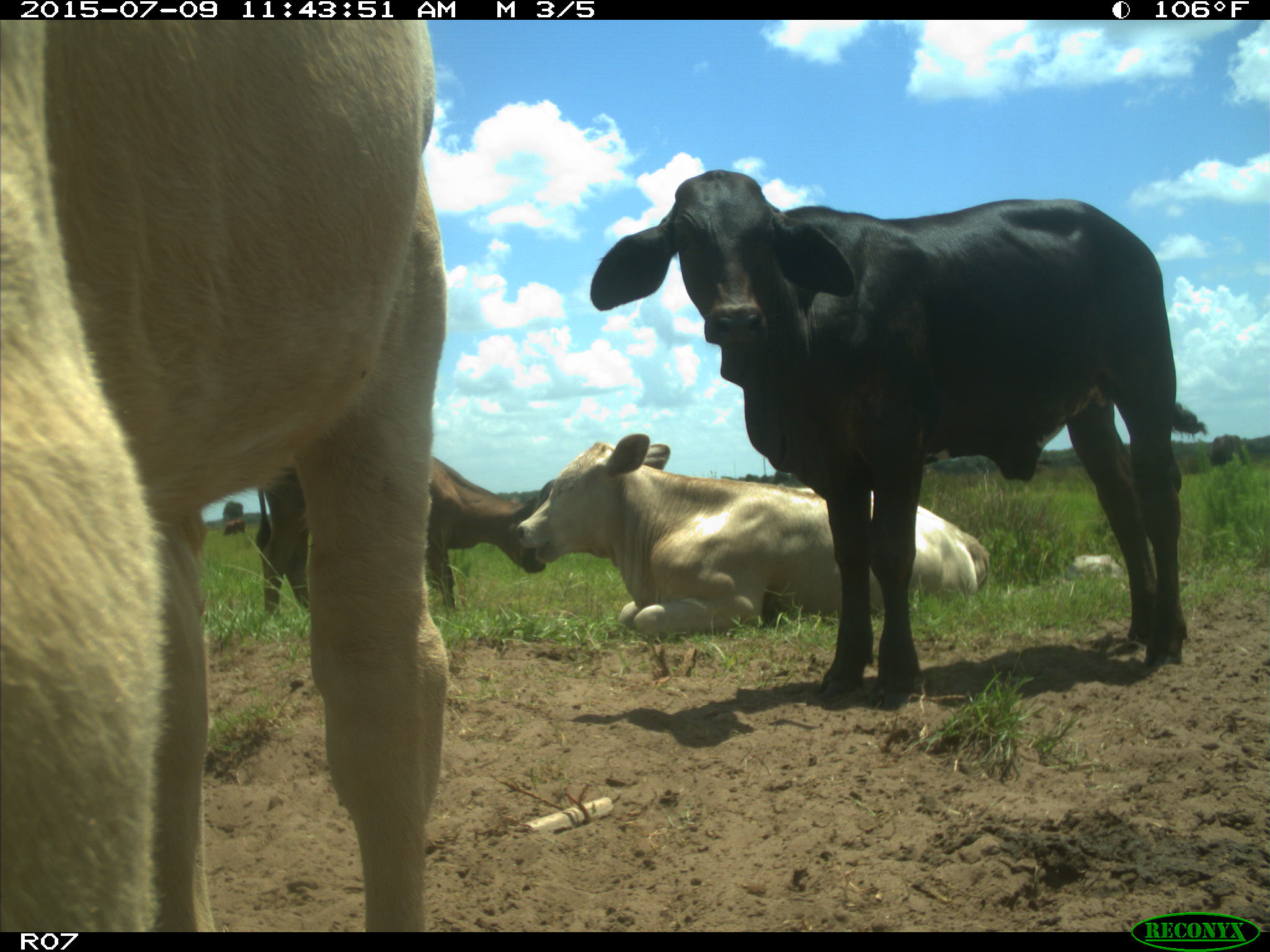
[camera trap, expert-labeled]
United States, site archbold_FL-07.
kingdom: Animalia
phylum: Chordata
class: Mammalia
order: Artiodactyla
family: Bovidae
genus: Bos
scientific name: Bos taurus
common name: domestic cow